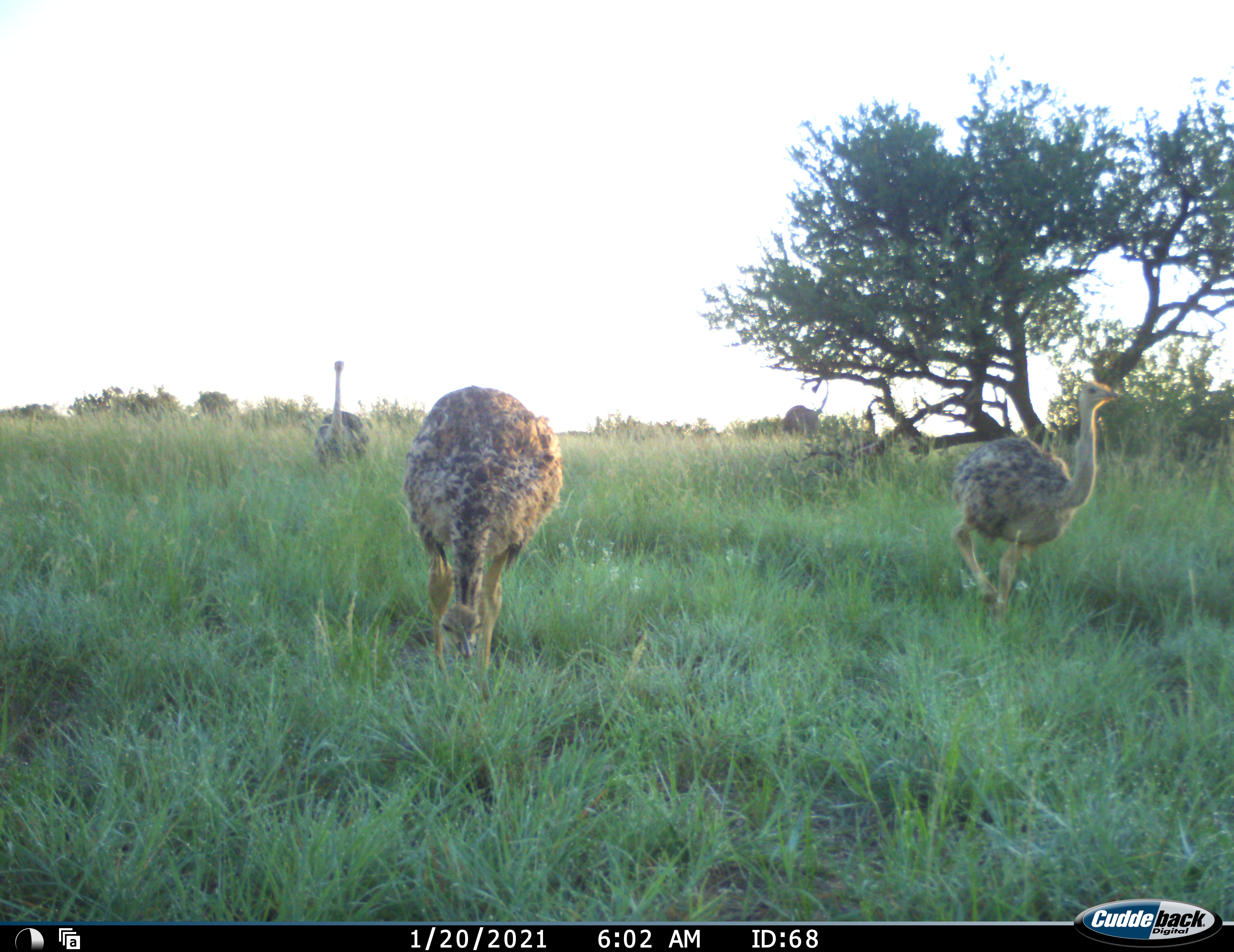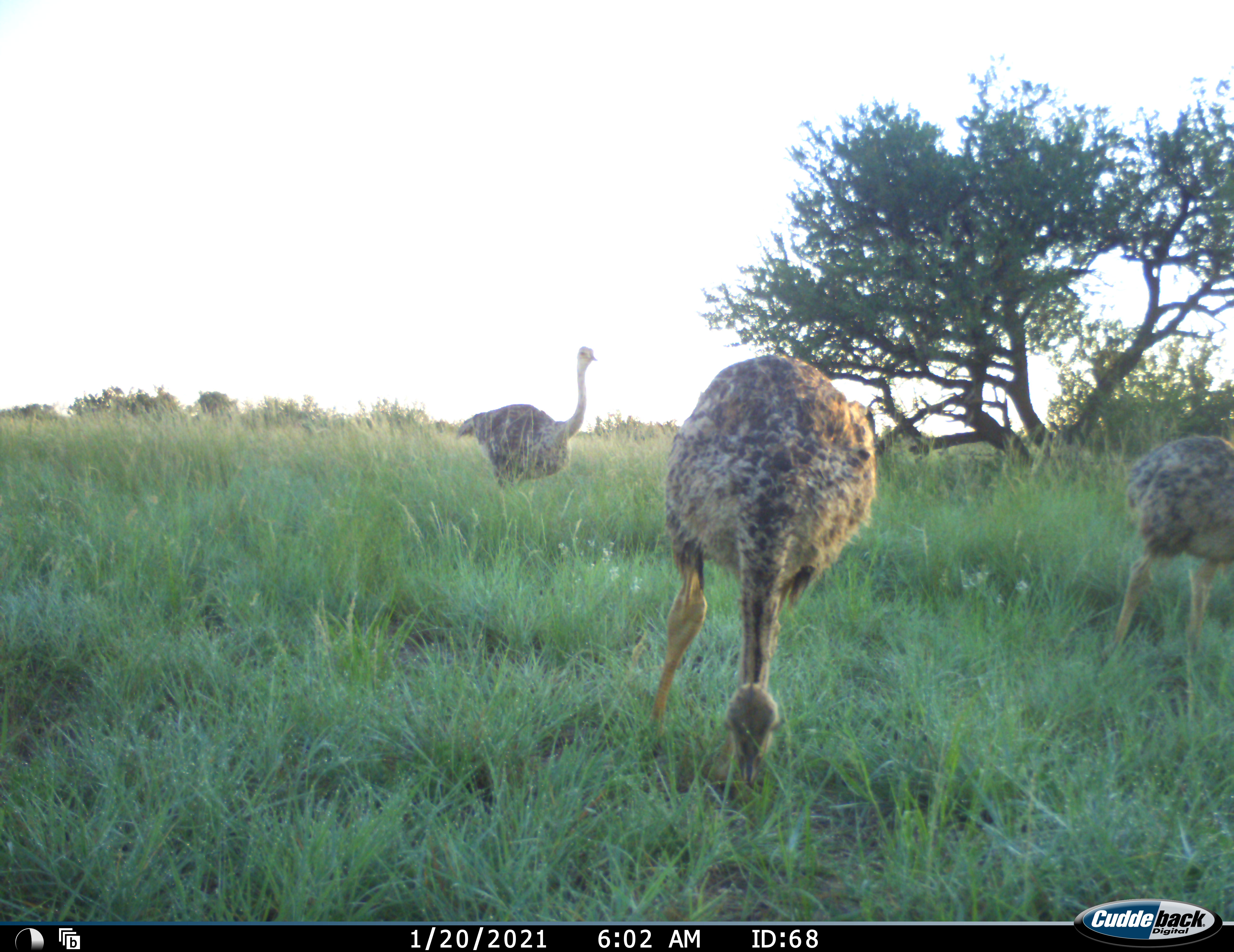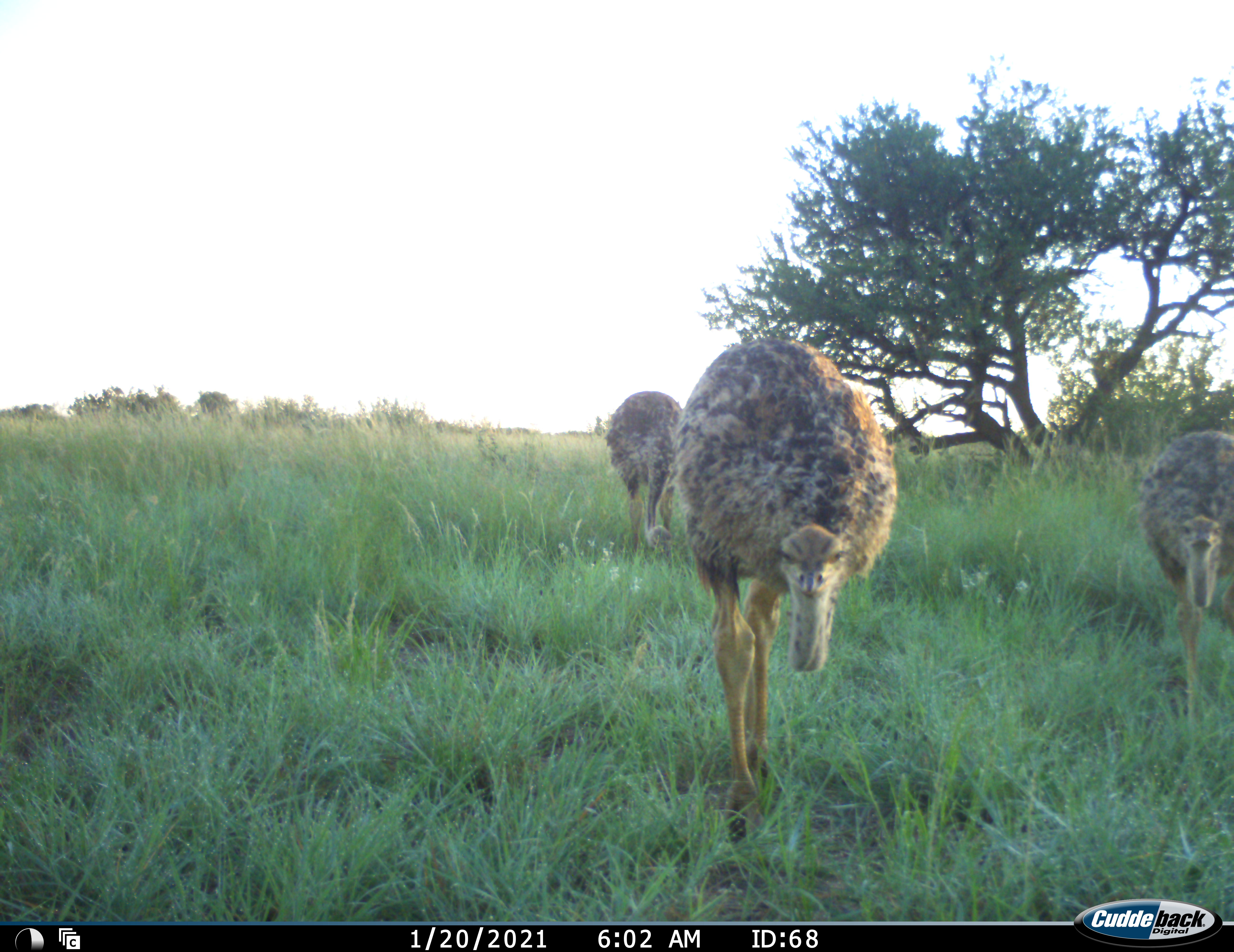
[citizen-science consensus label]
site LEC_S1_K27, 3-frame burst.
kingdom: Animalia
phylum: Chordata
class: Aves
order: Struthioniformes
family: Struthionidae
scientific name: Struthionidae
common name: ostrich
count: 3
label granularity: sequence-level